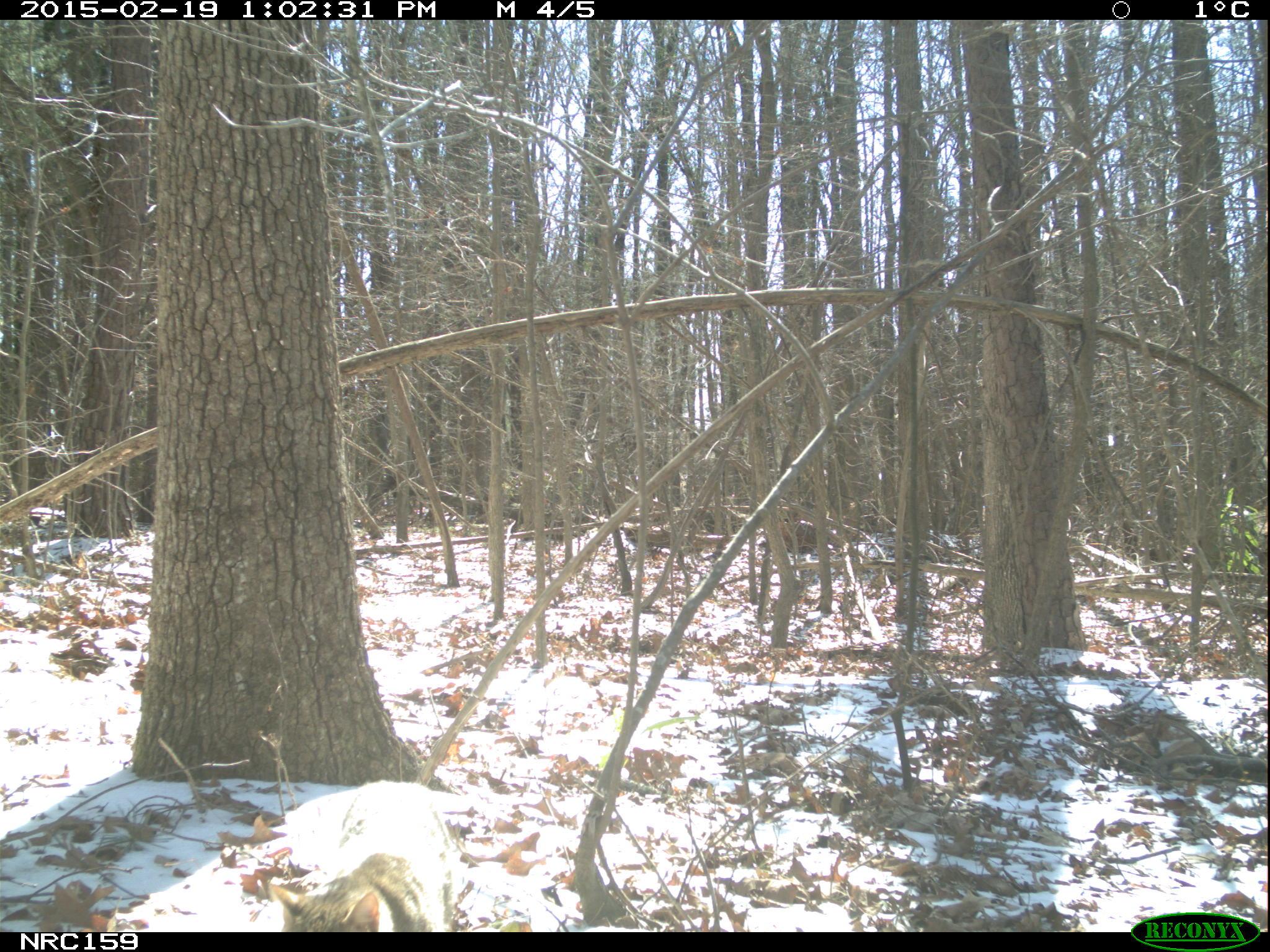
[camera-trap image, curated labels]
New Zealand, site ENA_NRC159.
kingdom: Animalia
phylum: Chordata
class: Mammalia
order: Carnivora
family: Felidae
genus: Felis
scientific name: Felis catus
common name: domestic cat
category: cat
Cat (domestic cat) (Felis catus).